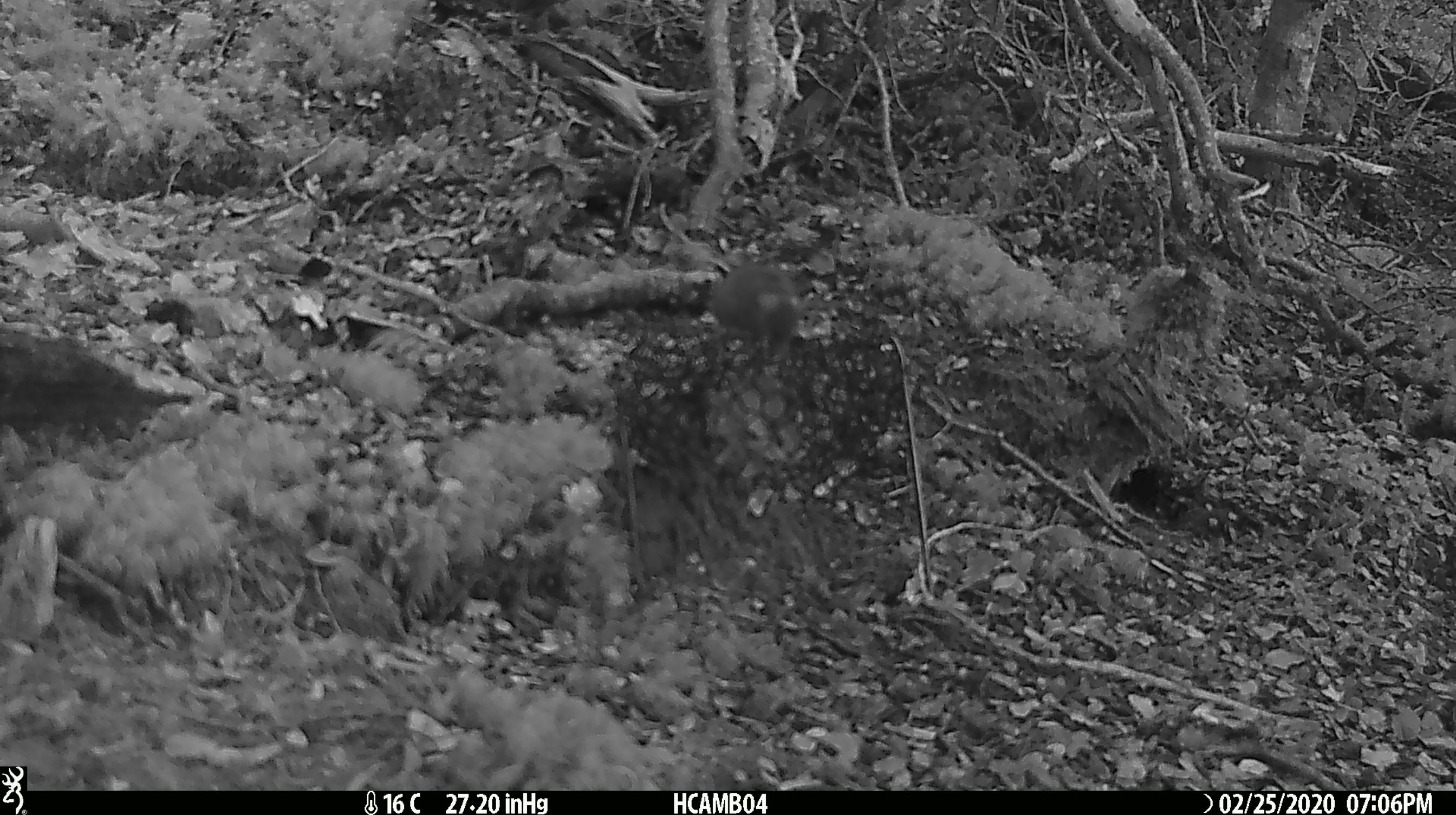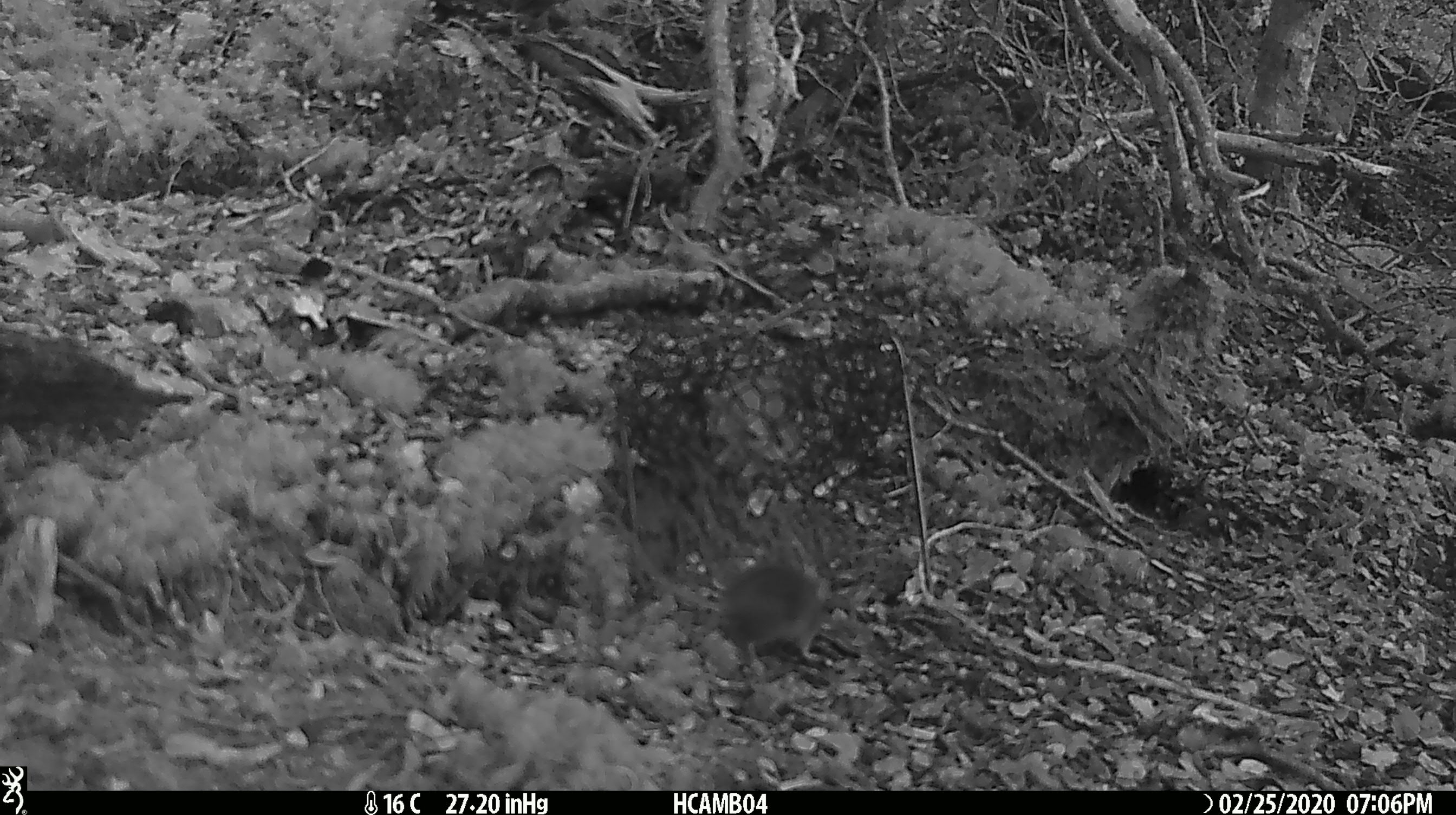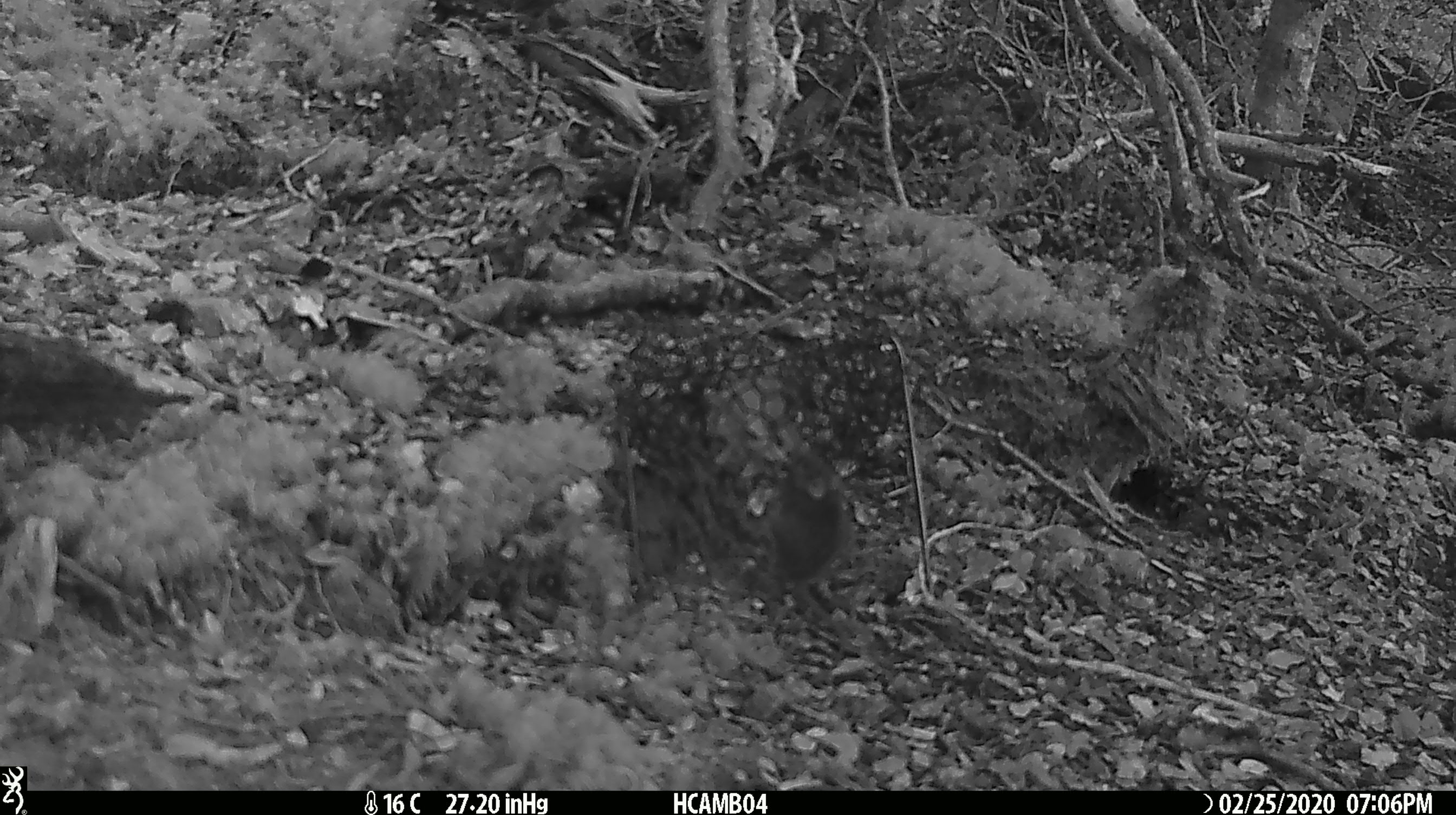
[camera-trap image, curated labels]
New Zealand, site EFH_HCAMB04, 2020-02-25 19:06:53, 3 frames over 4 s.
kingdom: Animalia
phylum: Chordata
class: Mammalia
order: Rodentia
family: Muridae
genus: Mus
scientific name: Mus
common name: mouse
Mouse (Mus).